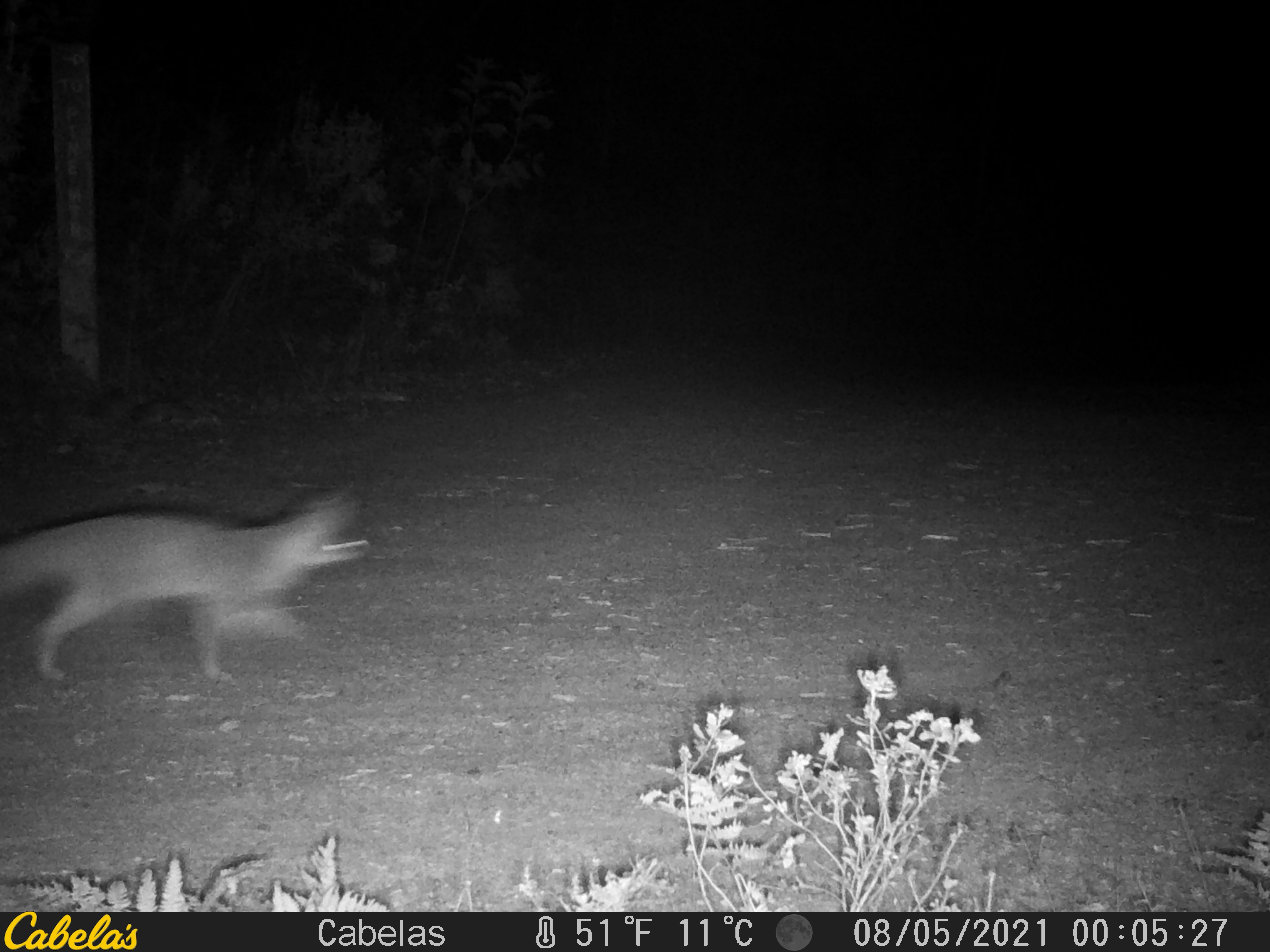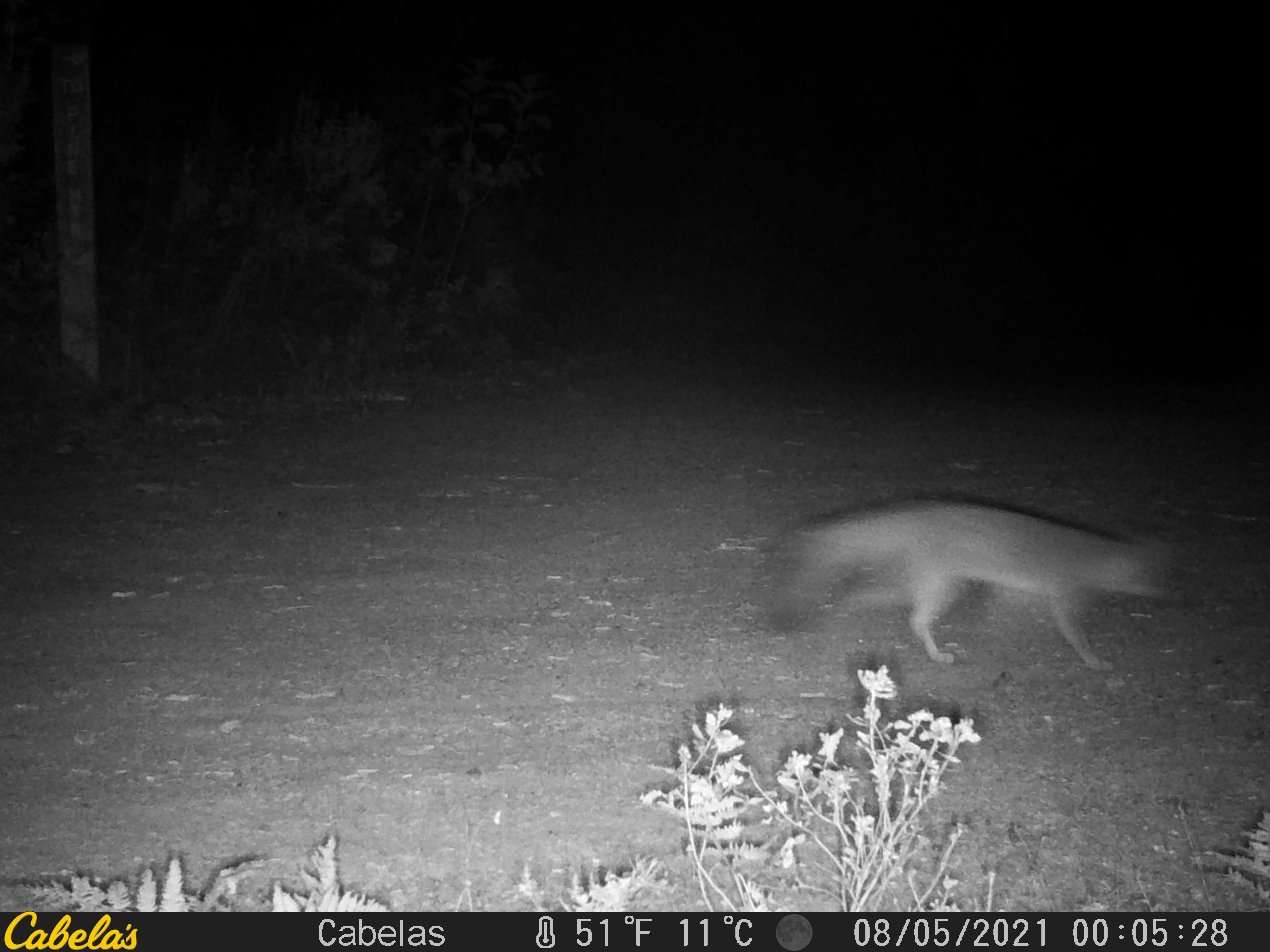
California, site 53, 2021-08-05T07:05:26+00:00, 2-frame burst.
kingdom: Animalia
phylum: Chordata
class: Mammalia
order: Carnivora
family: Canidae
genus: Urocyon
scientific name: Urocyon cinereoargenteus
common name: gray fox